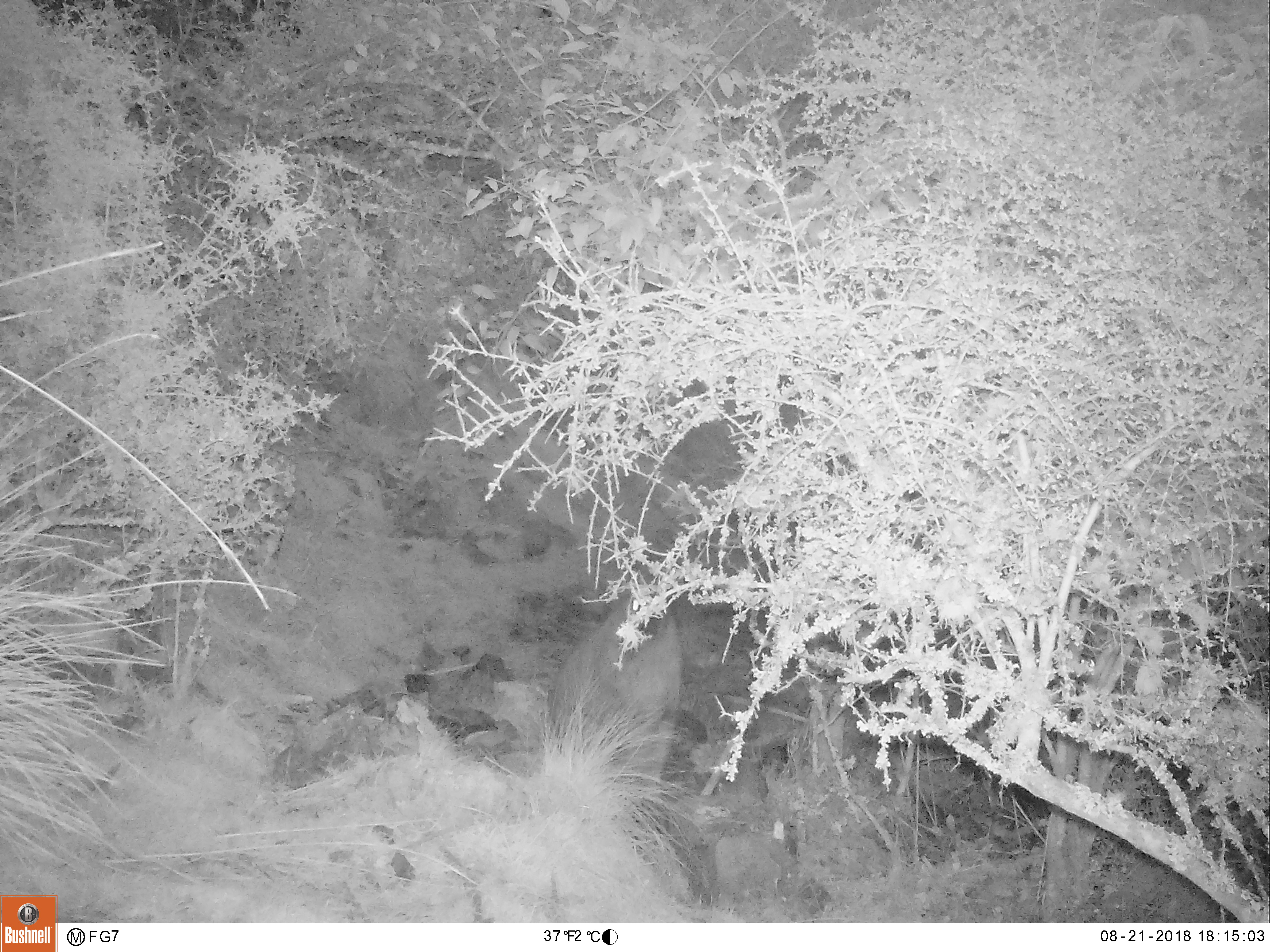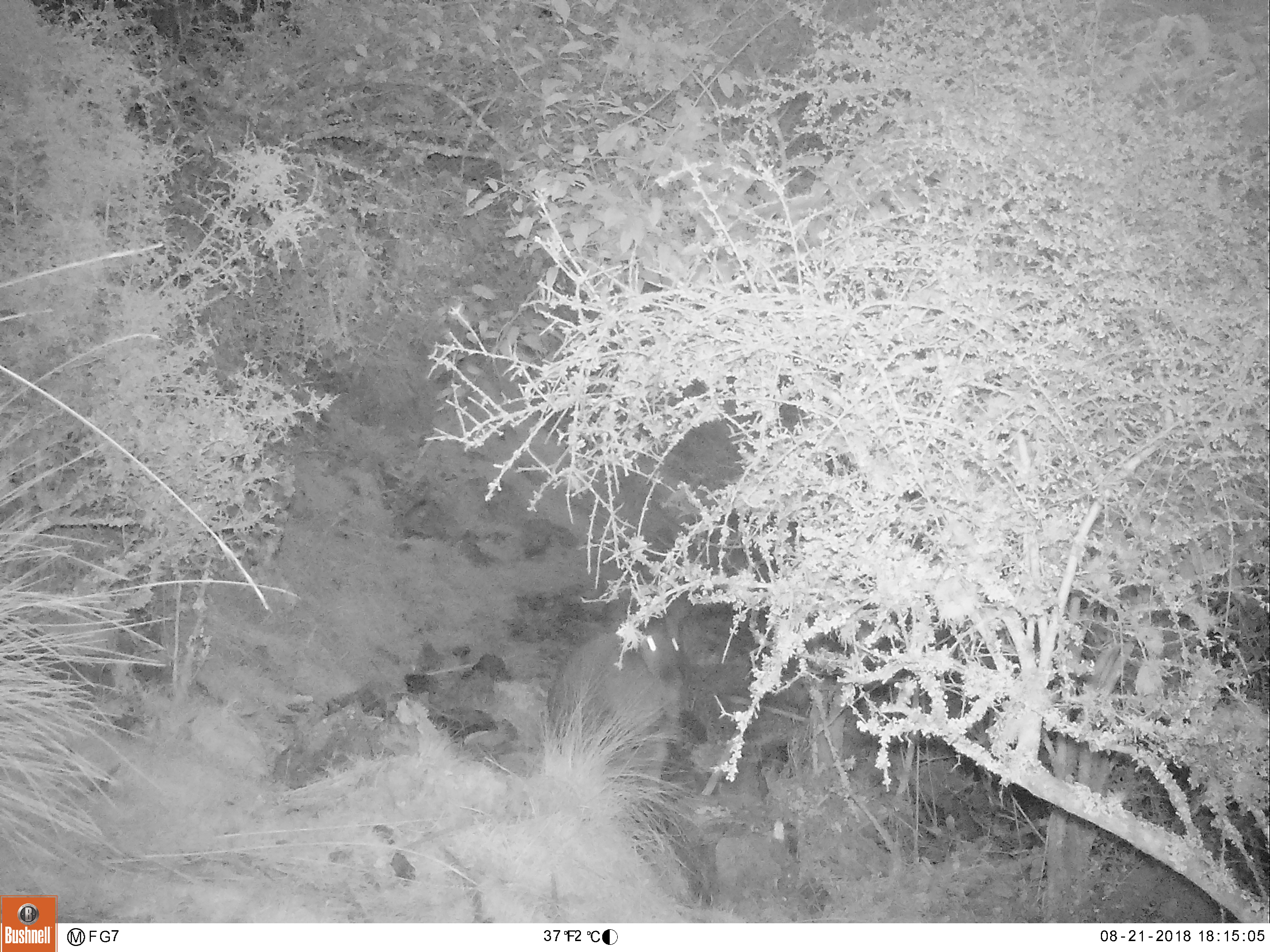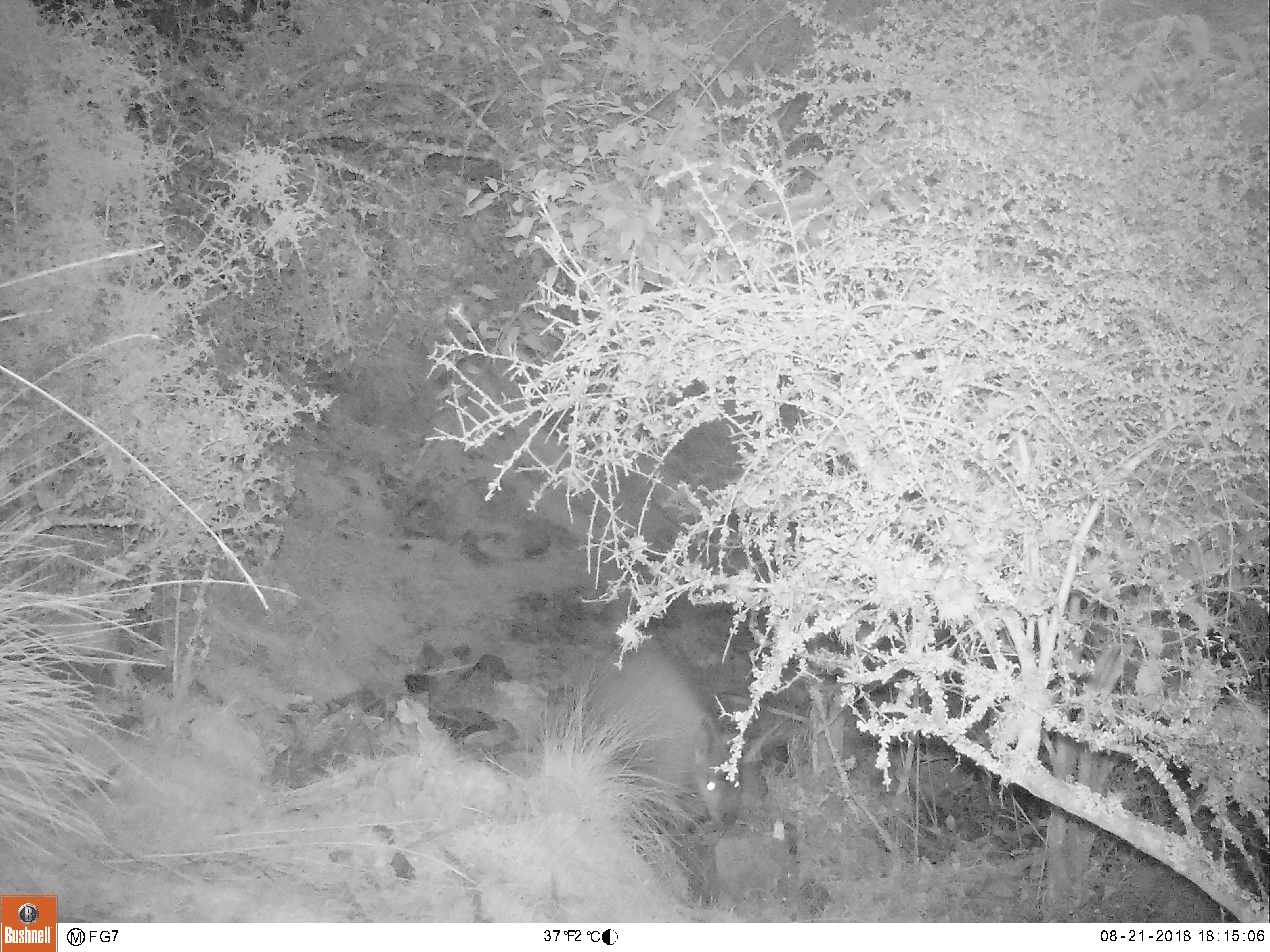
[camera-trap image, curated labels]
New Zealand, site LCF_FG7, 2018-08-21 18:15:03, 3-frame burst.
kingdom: Animalia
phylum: Chordata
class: Mammalia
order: Diprotodontia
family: Macropodidae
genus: Notamacropus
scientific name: Notamacropus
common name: wallaby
Wallaby (Notamacropus).